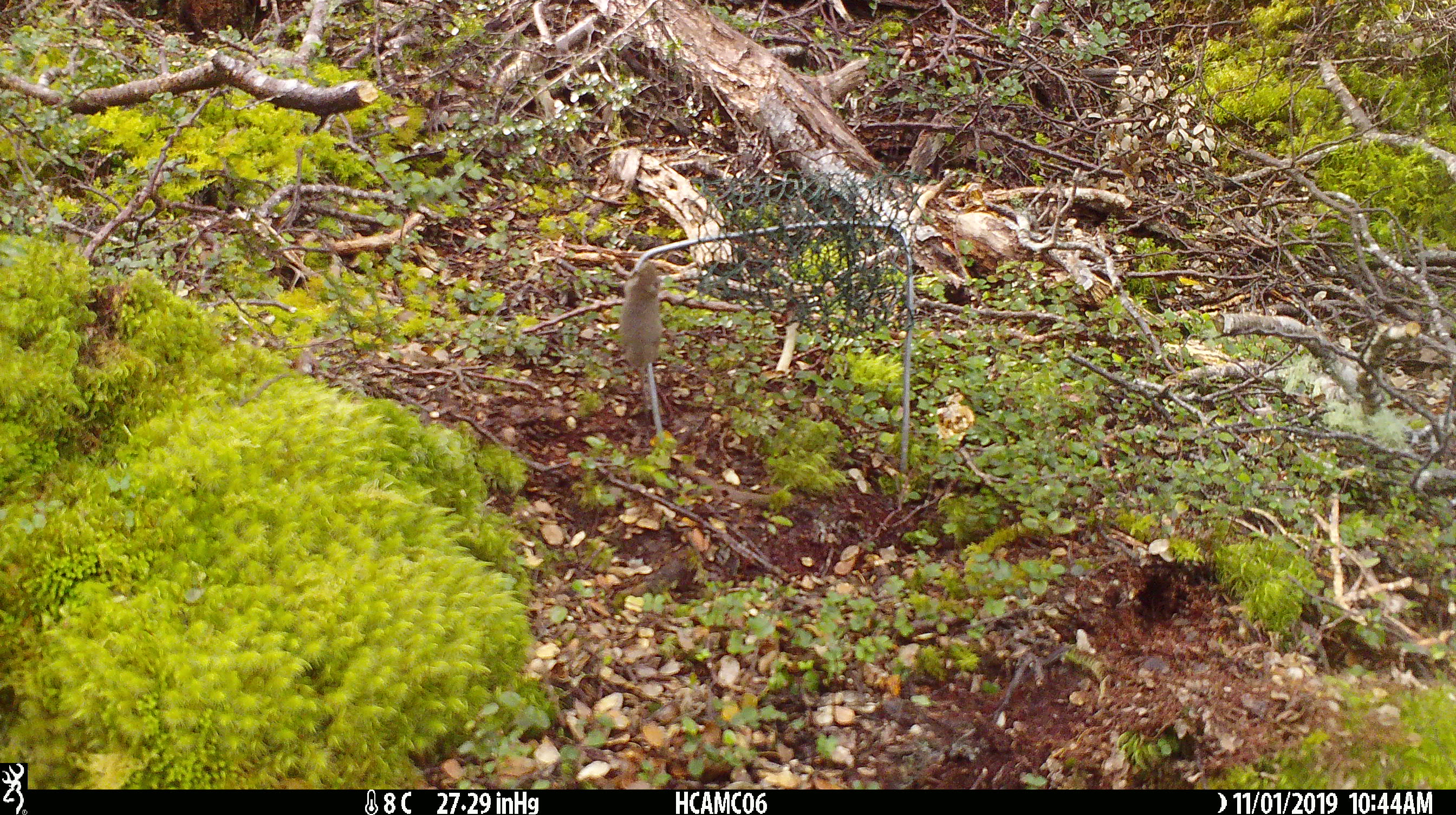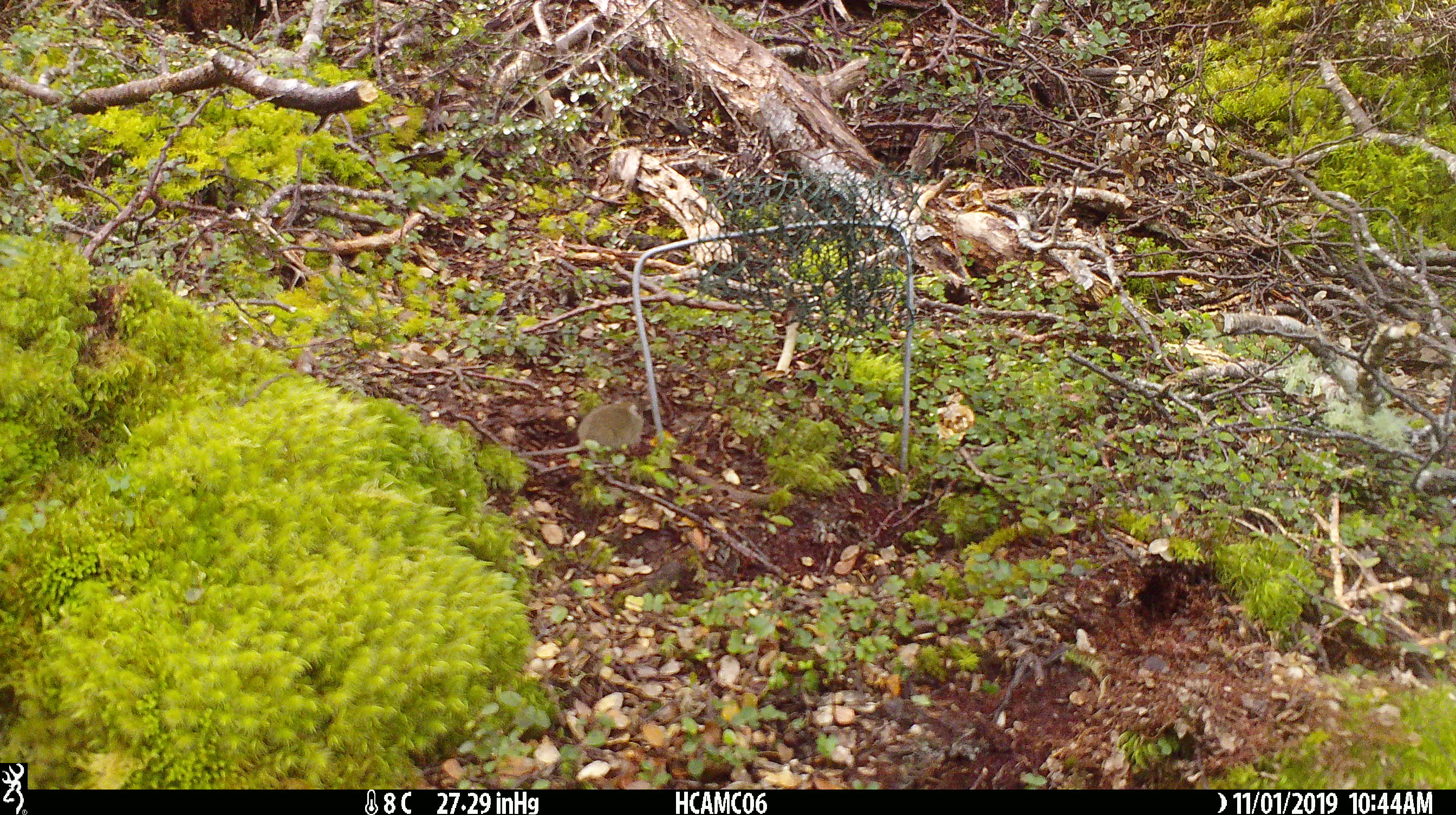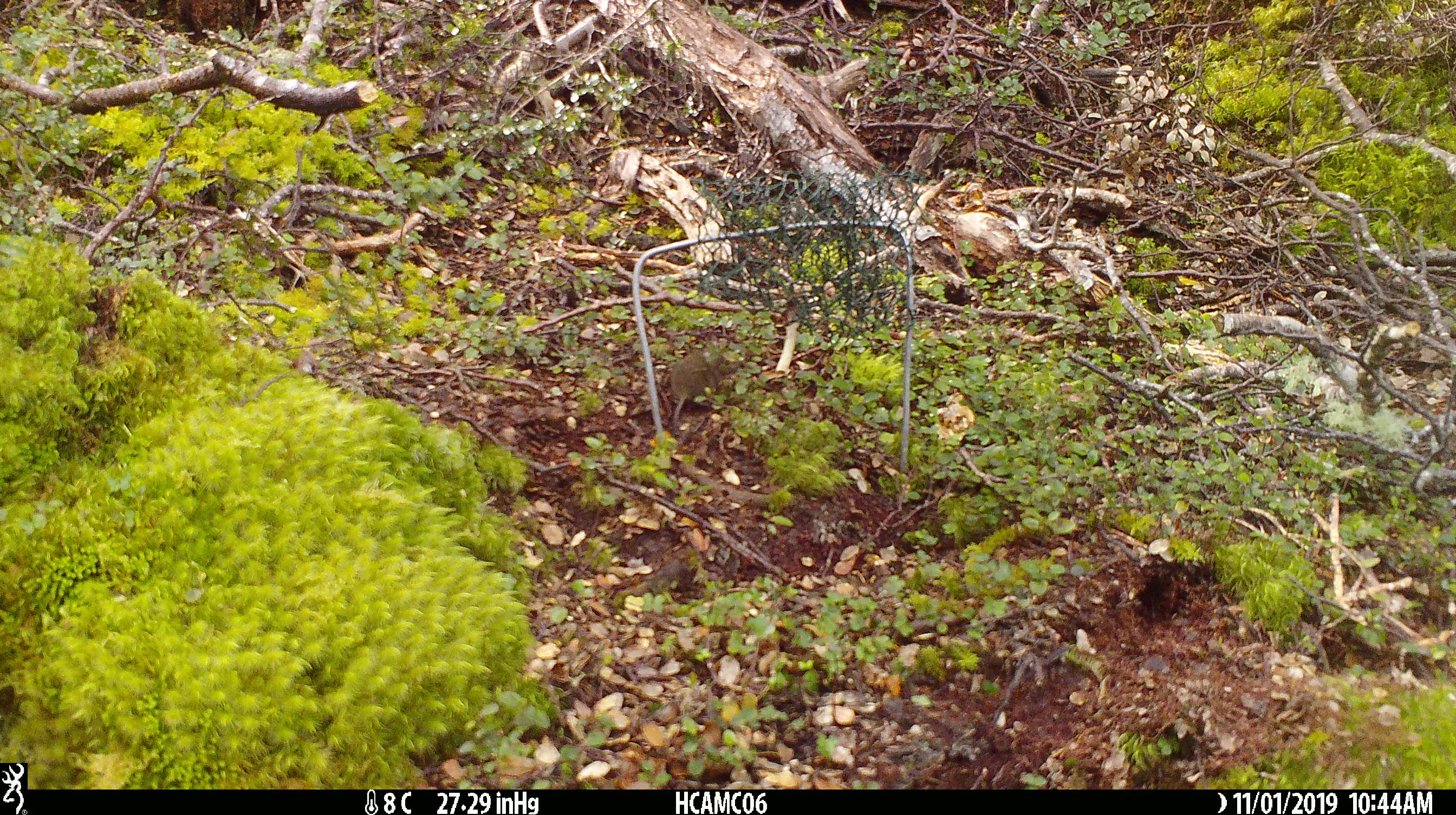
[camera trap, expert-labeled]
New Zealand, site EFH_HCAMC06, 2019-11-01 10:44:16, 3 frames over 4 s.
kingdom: Animalia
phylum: Chordata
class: Mammalia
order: Rodentia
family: Muridae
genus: Mus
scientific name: Mus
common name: mouse